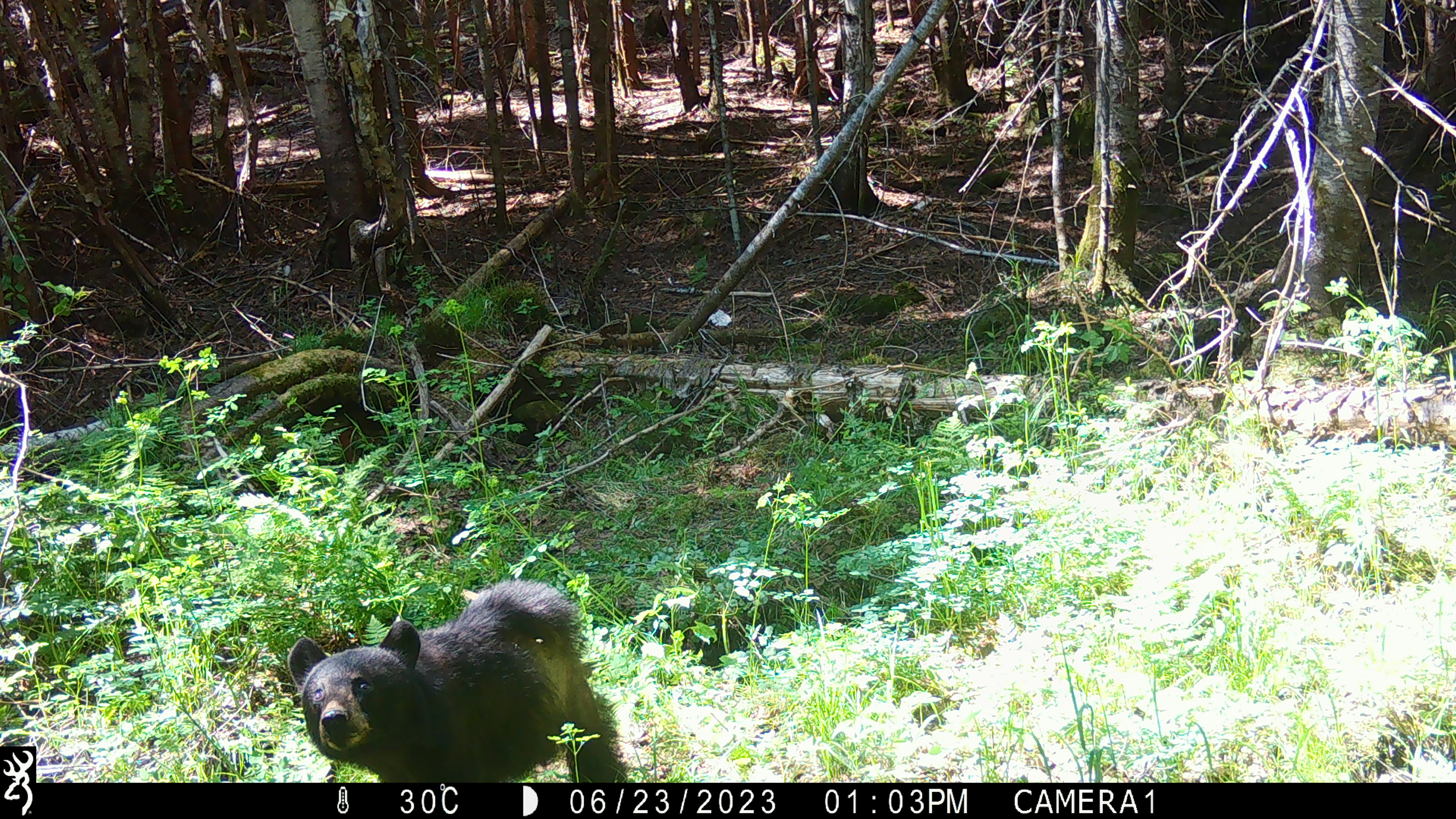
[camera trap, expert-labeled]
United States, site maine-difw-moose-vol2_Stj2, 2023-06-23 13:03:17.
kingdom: Animalia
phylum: Chordata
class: Mammalia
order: Carnivora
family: Ursidae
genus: Ursus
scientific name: Ursus americanus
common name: black bear